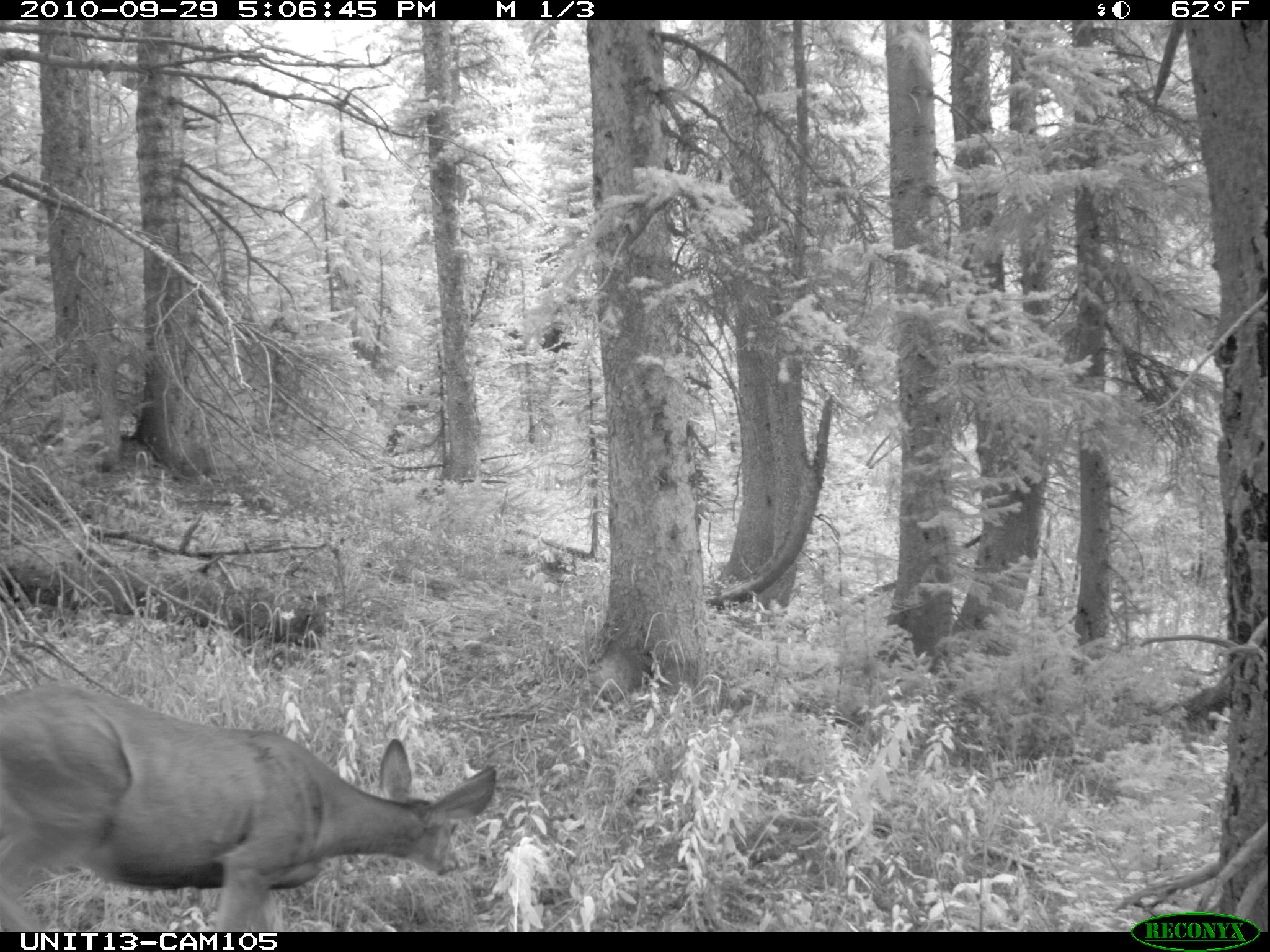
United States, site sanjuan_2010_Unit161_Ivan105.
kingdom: Animalia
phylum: Chordata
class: Mammalia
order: Artiodactyla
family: Cervidae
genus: Odocoileus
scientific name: Odocoileus hemionus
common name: mule deer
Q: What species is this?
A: Odocoileus hemionus (mule deer).